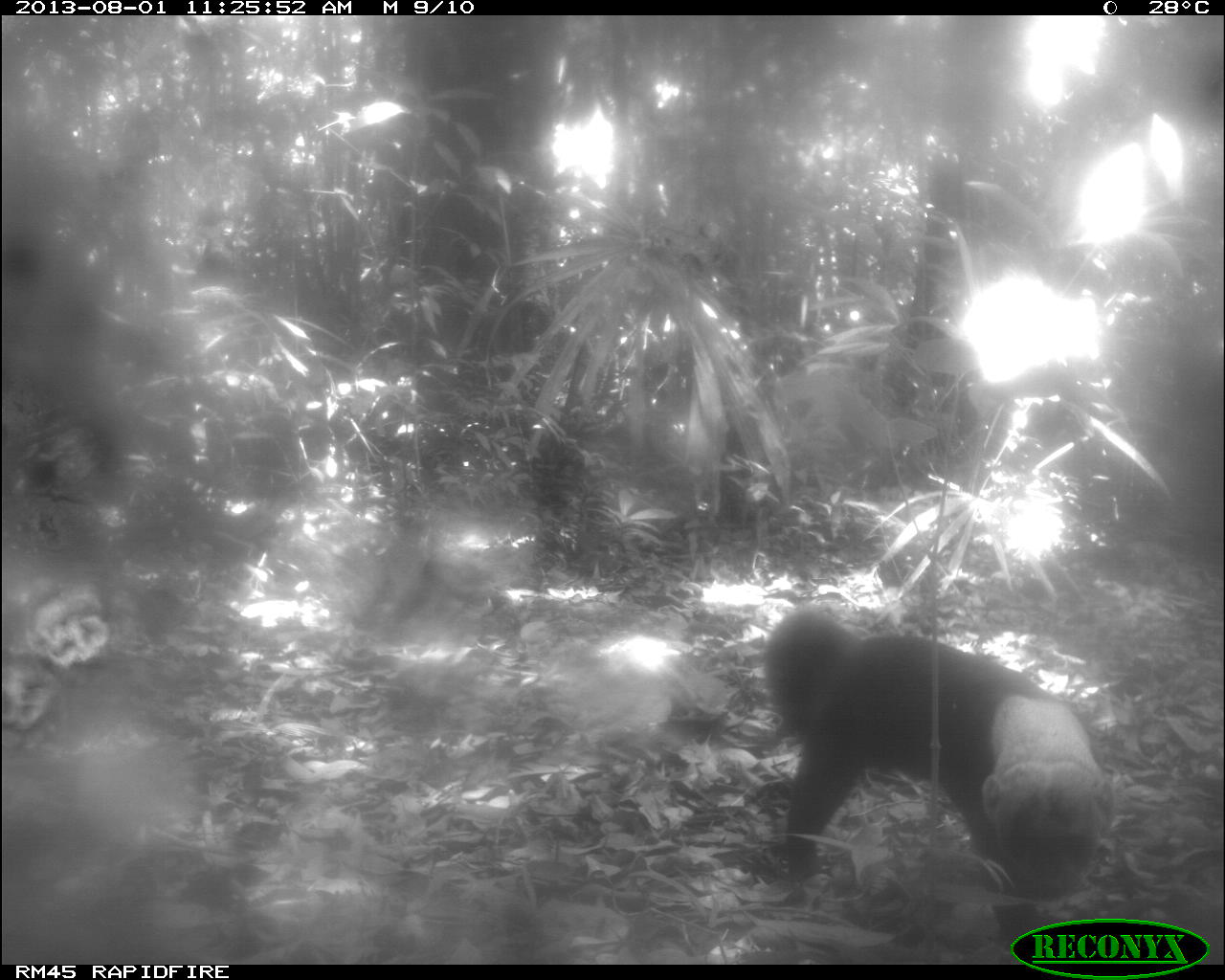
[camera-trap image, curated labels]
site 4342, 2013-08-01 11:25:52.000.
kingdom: Animalia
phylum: Chordata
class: Mammalia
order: Carnivora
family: Mustelidae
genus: Eira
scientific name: Eira barbara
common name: tayra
Eira barbara (tayra), count 1.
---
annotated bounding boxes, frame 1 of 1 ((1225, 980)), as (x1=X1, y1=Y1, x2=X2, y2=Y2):
eira barbara: (x1=762, y1=605, x2=1118, y2=958)